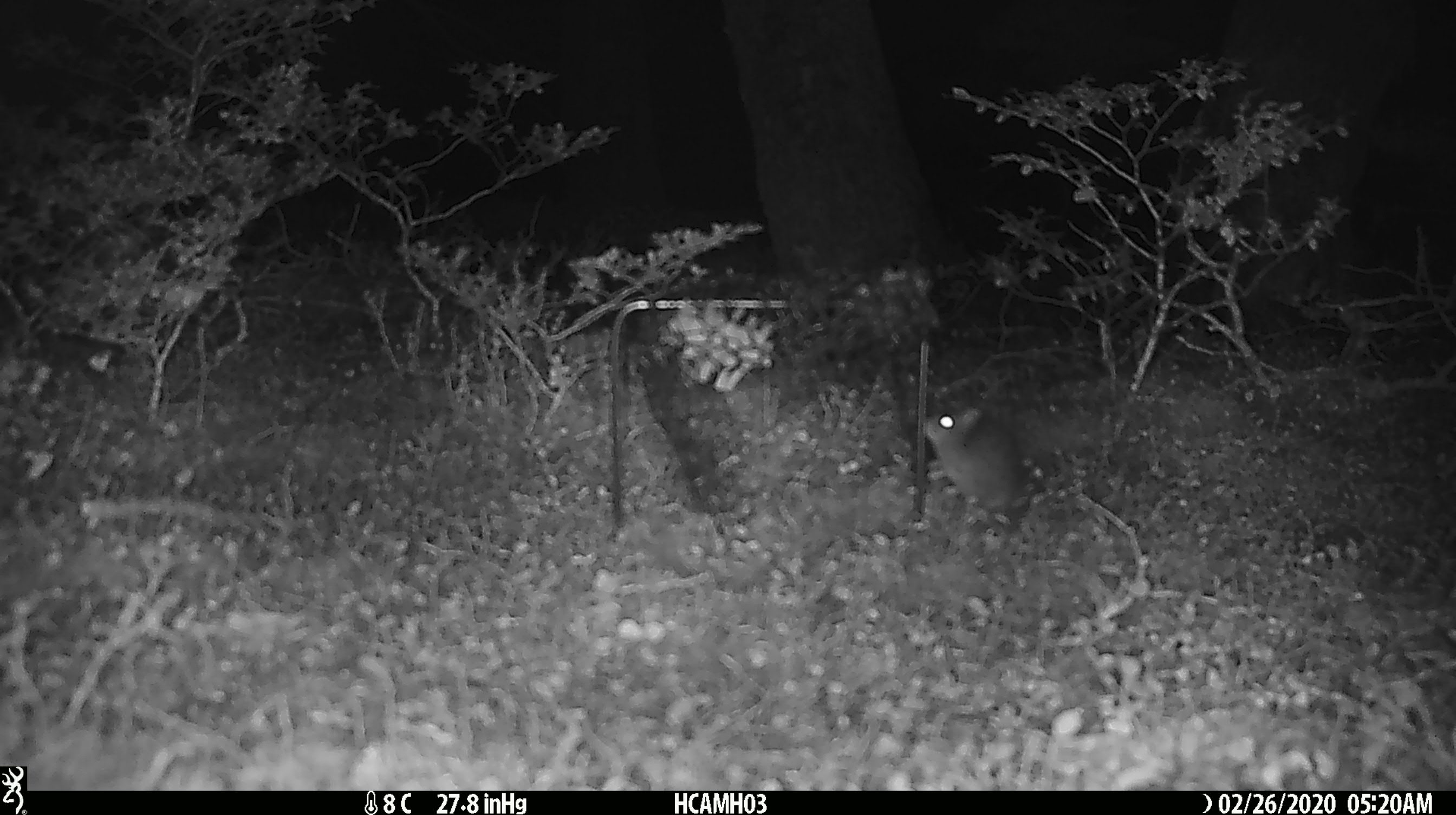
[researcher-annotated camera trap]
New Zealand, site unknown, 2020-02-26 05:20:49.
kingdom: Animalia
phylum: Chordata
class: Mammalia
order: Rodentia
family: Muridae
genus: Mus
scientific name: Mus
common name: mouse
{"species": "mouse (Mus)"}